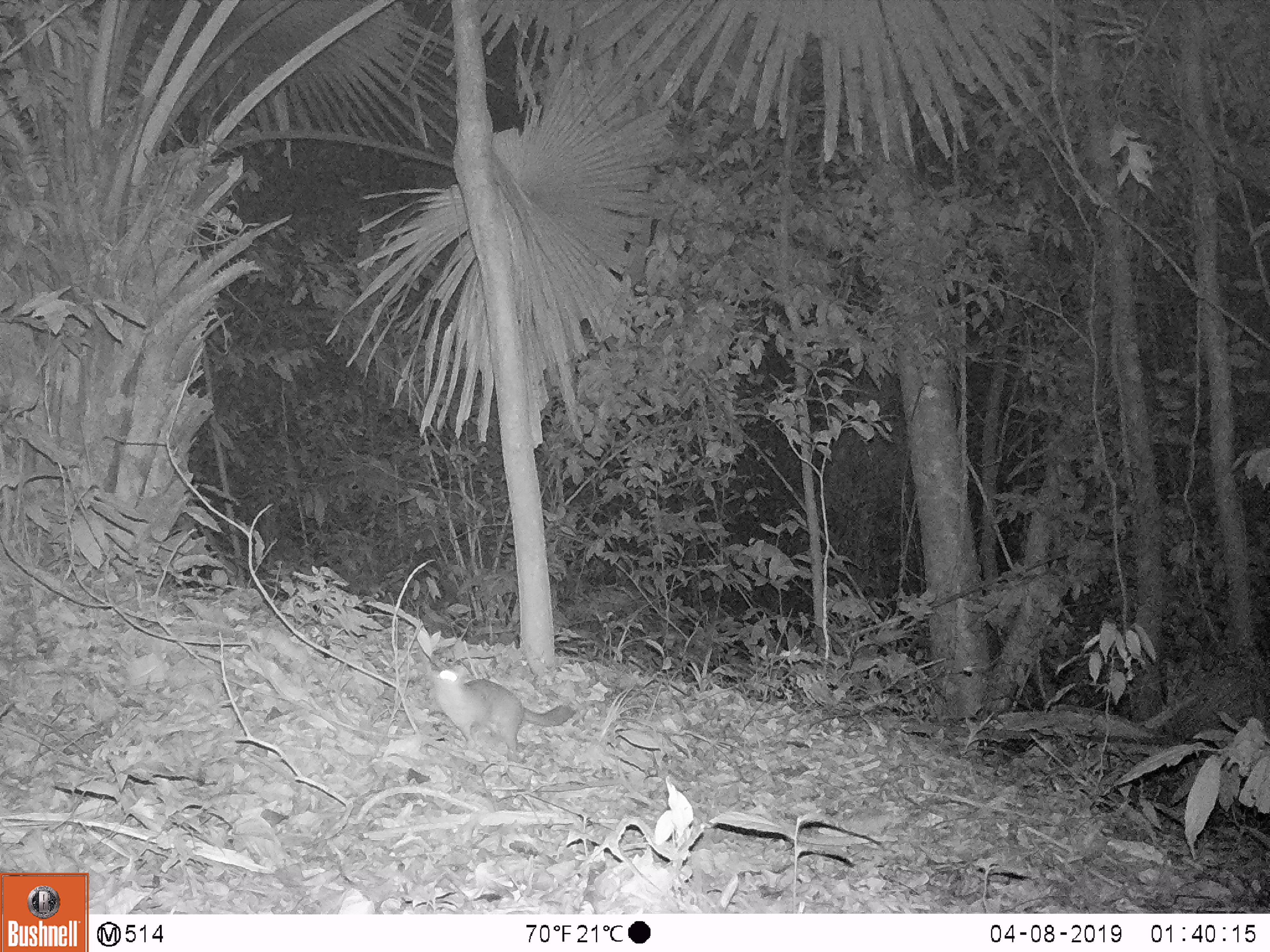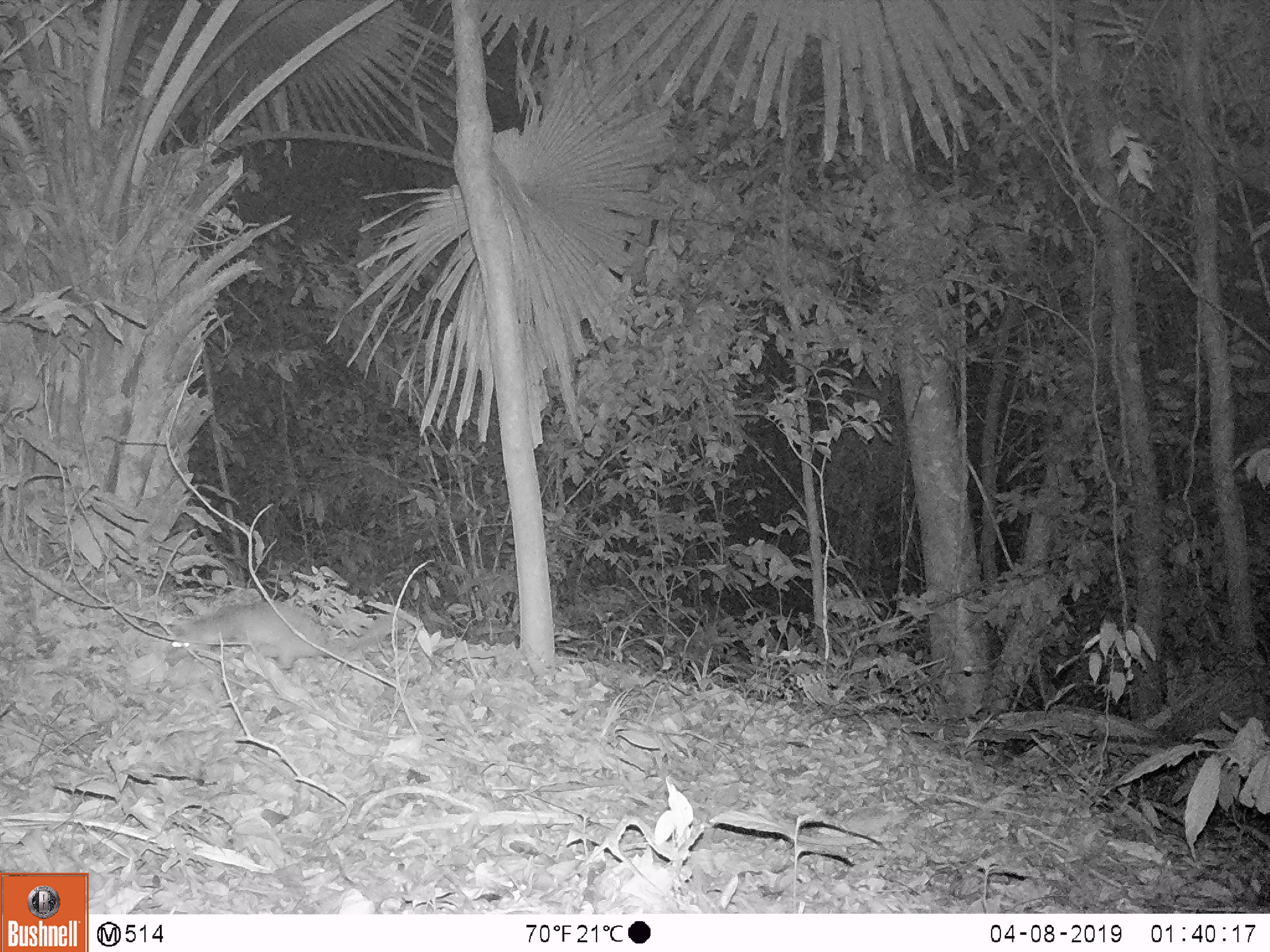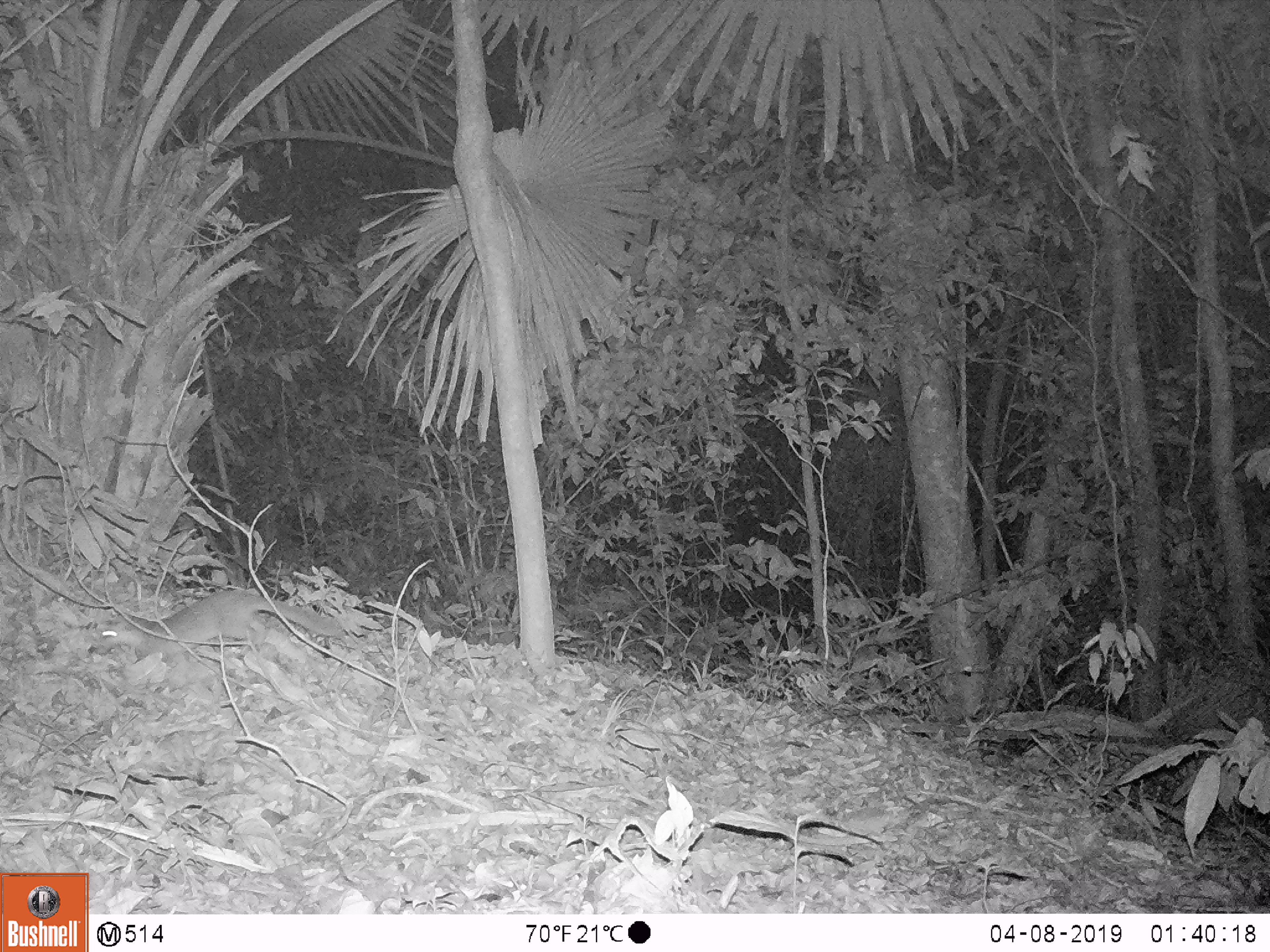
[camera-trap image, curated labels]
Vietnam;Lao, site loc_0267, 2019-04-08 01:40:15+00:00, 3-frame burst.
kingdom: Animalia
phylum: Chordata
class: Mammalia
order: Carnivora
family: Mustelidae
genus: Melogale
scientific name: Melogale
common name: ferret badger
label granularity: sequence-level